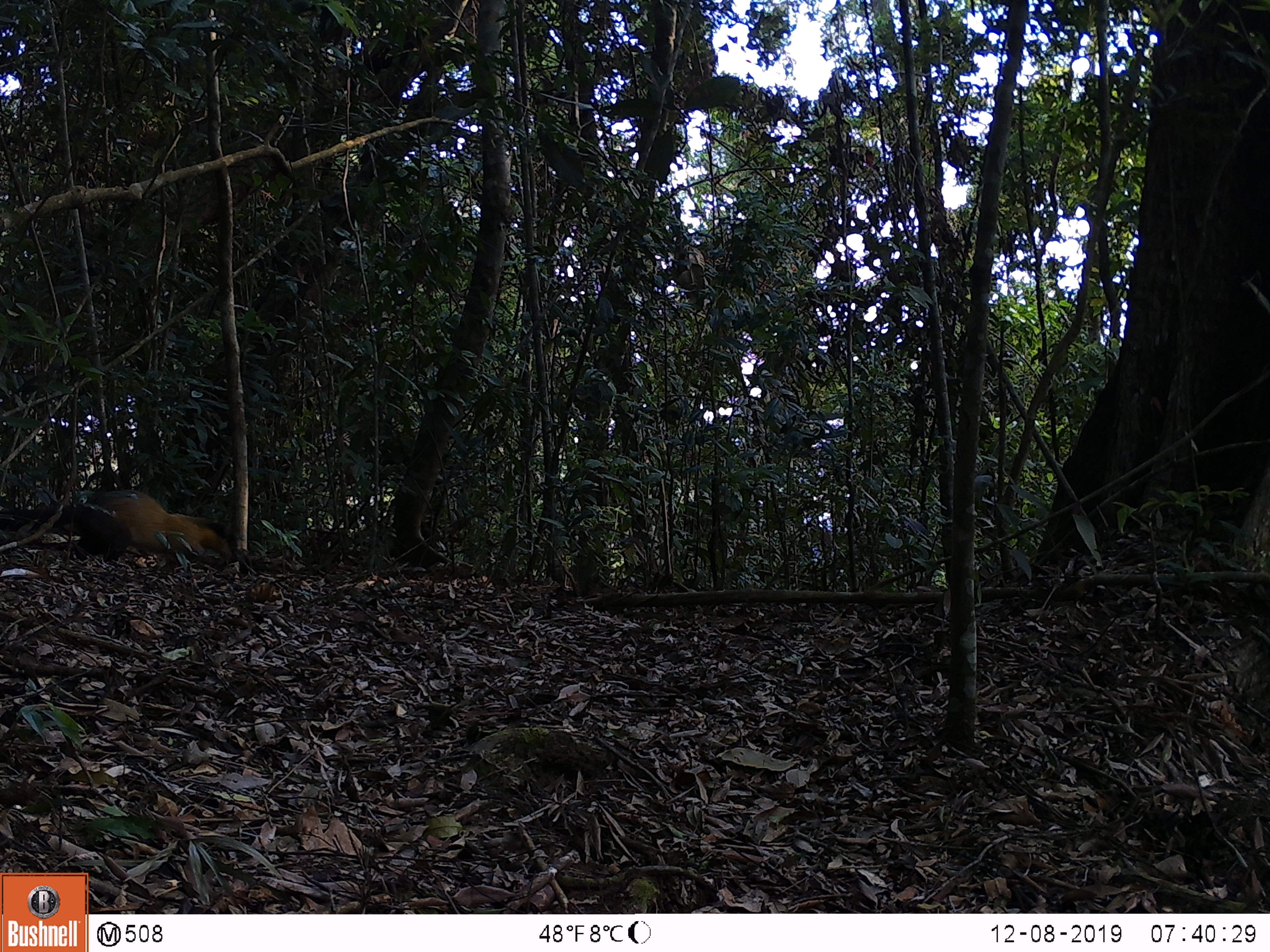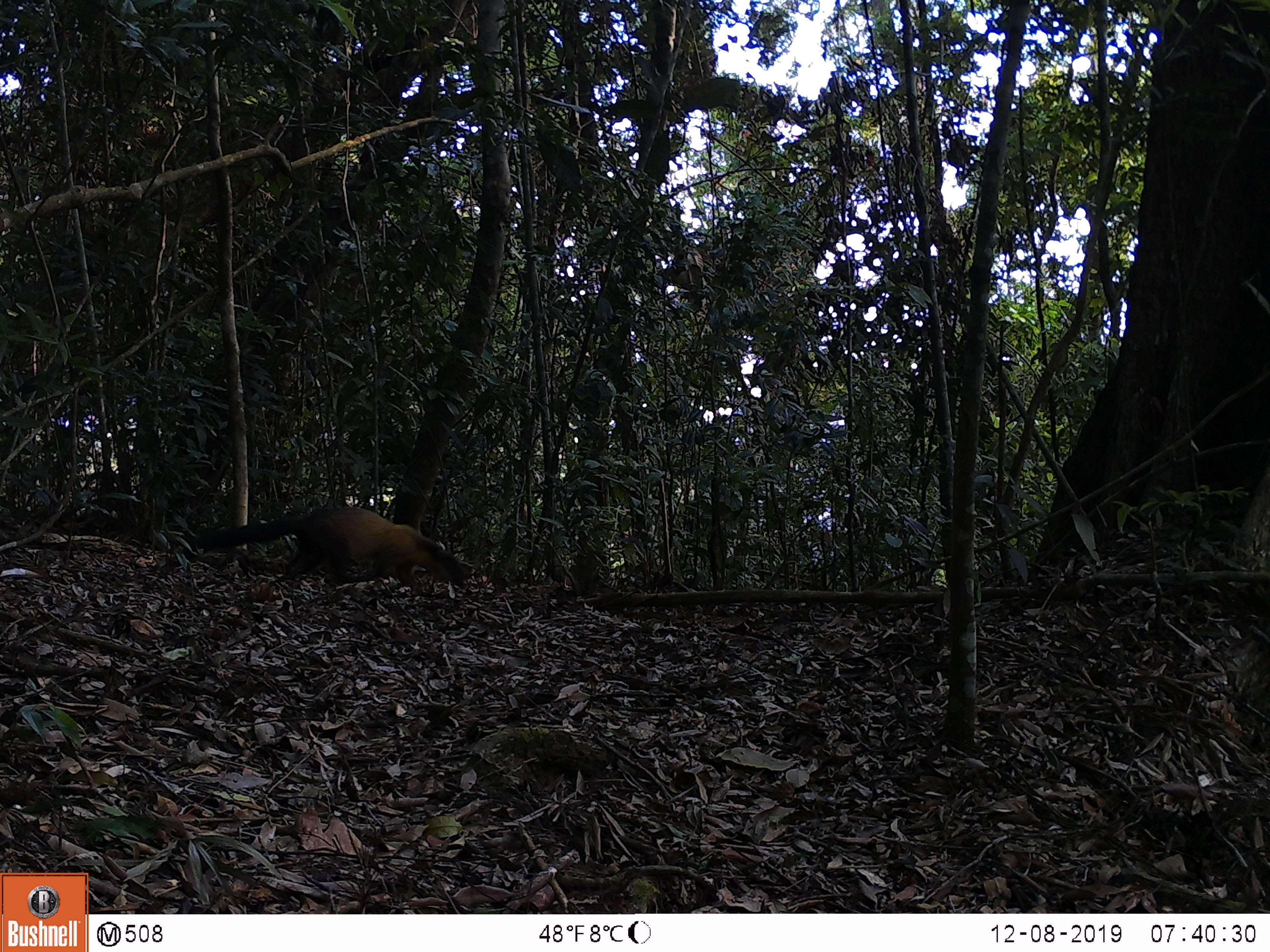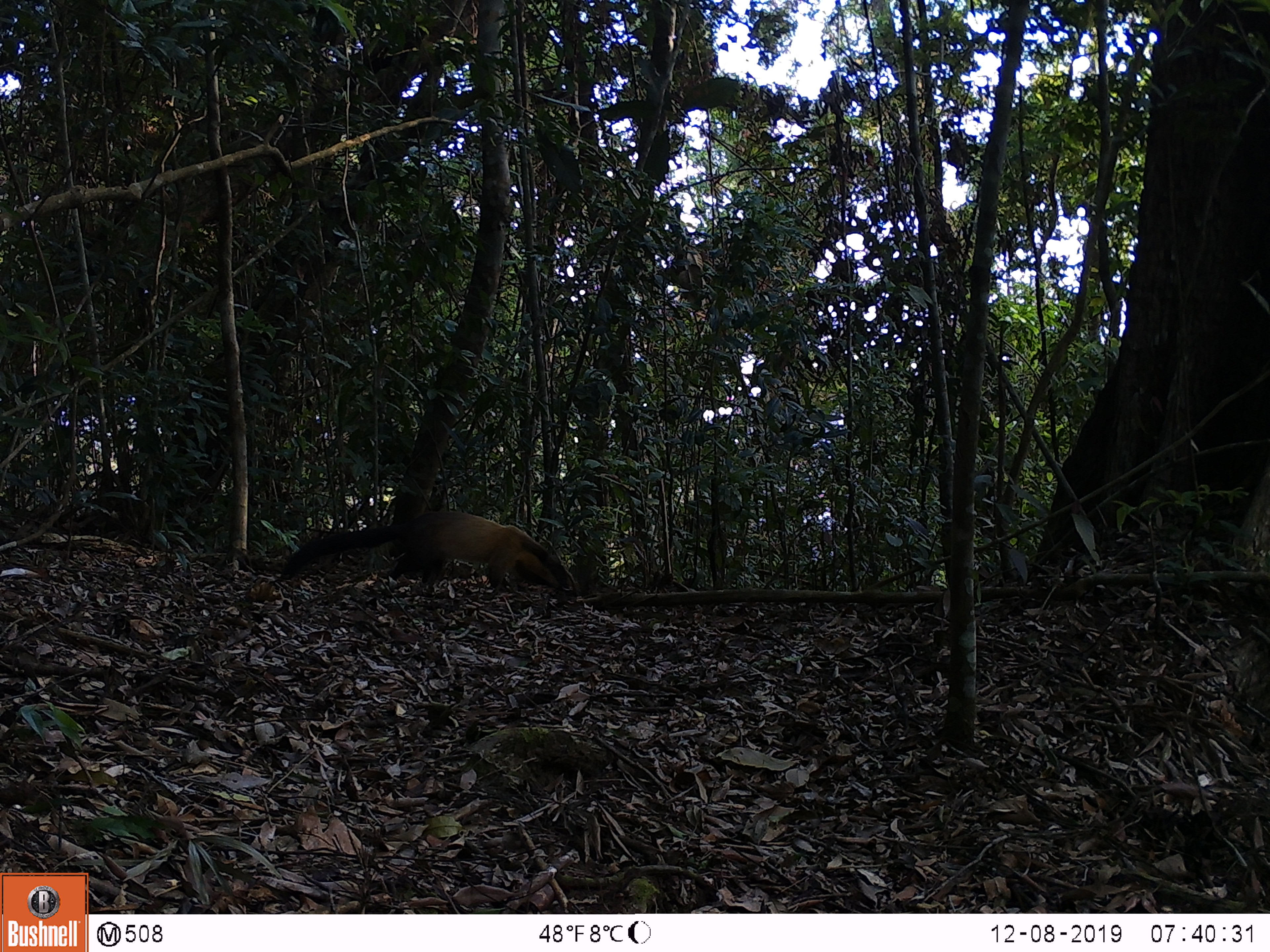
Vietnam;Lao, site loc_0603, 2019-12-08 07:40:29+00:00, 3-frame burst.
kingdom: Animalia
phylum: Chordata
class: Mammalia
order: Carnivora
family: Mustelidae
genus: Martes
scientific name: Martes flavigula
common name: yellow-throated marten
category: yellow throated marten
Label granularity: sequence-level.